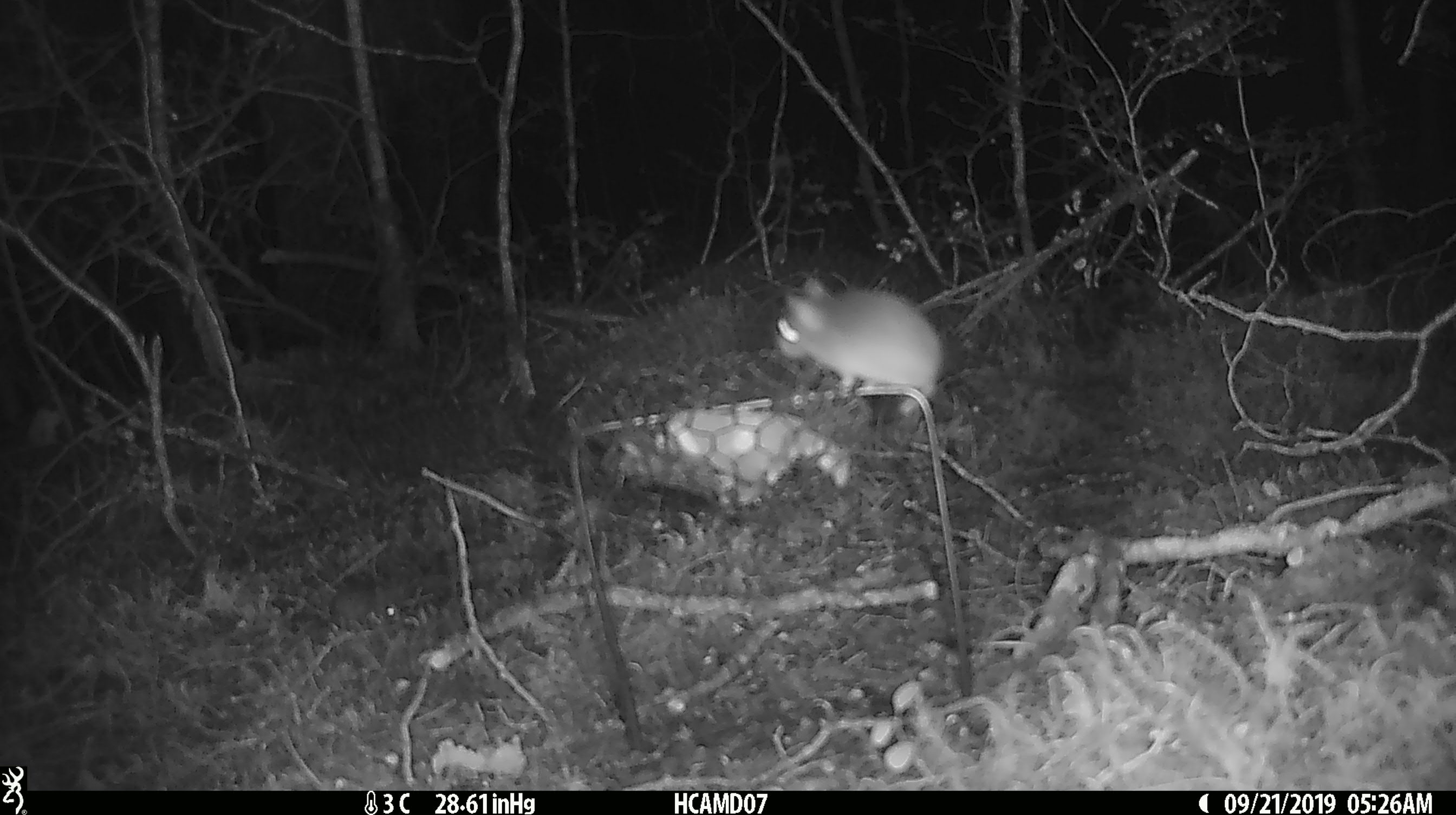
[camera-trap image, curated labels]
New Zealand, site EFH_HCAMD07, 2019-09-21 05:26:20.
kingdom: Animalia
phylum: Chordata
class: Mammalia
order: Rodentia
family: Muridae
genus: Mus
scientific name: Mus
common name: mouse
Mouse (Mus).